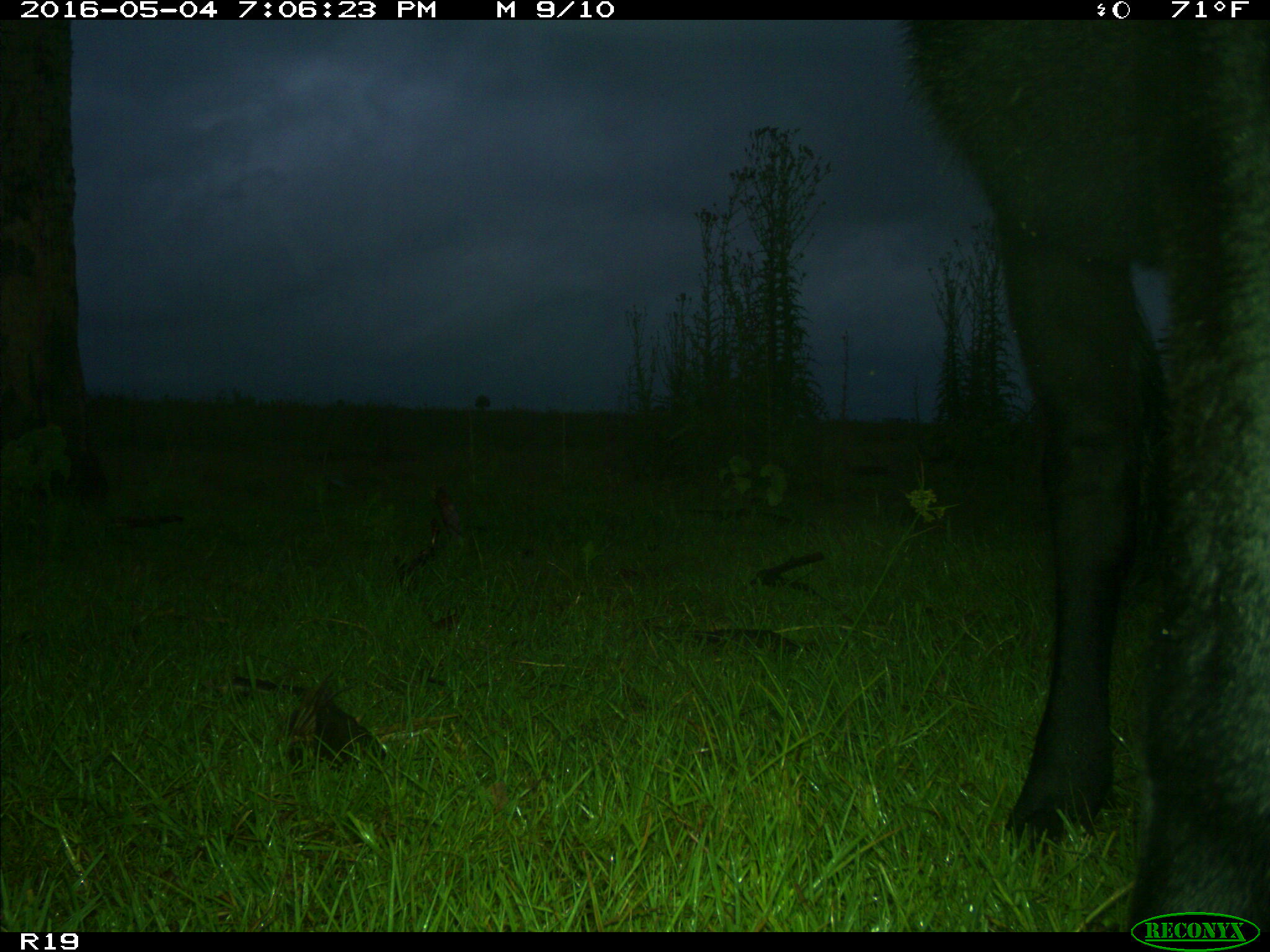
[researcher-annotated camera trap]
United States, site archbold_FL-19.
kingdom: Animalia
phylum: Chordata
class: Mammalia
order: Artiodactyla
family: Bovidae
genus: Bos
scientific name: Bos taurus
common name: domestic cow